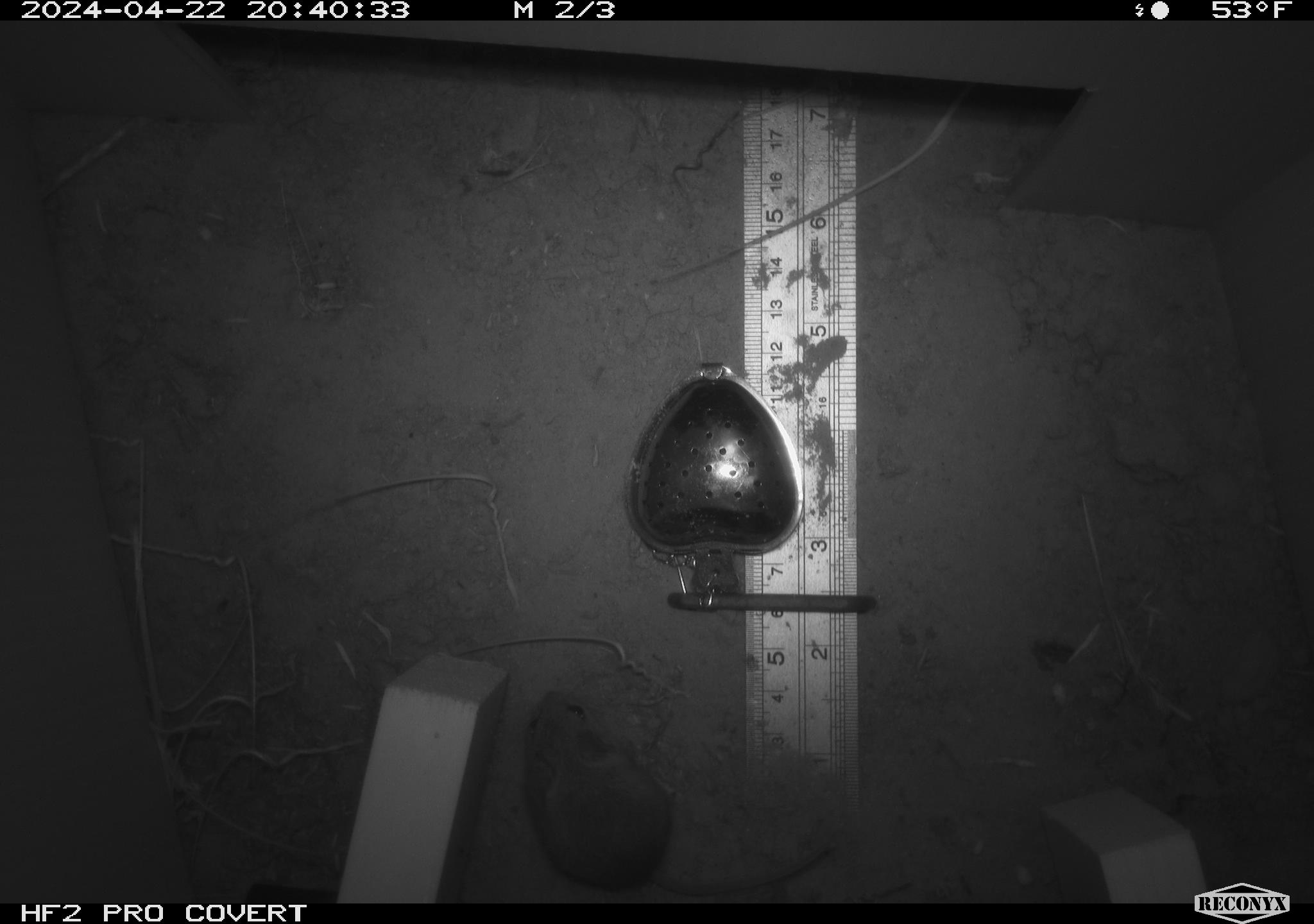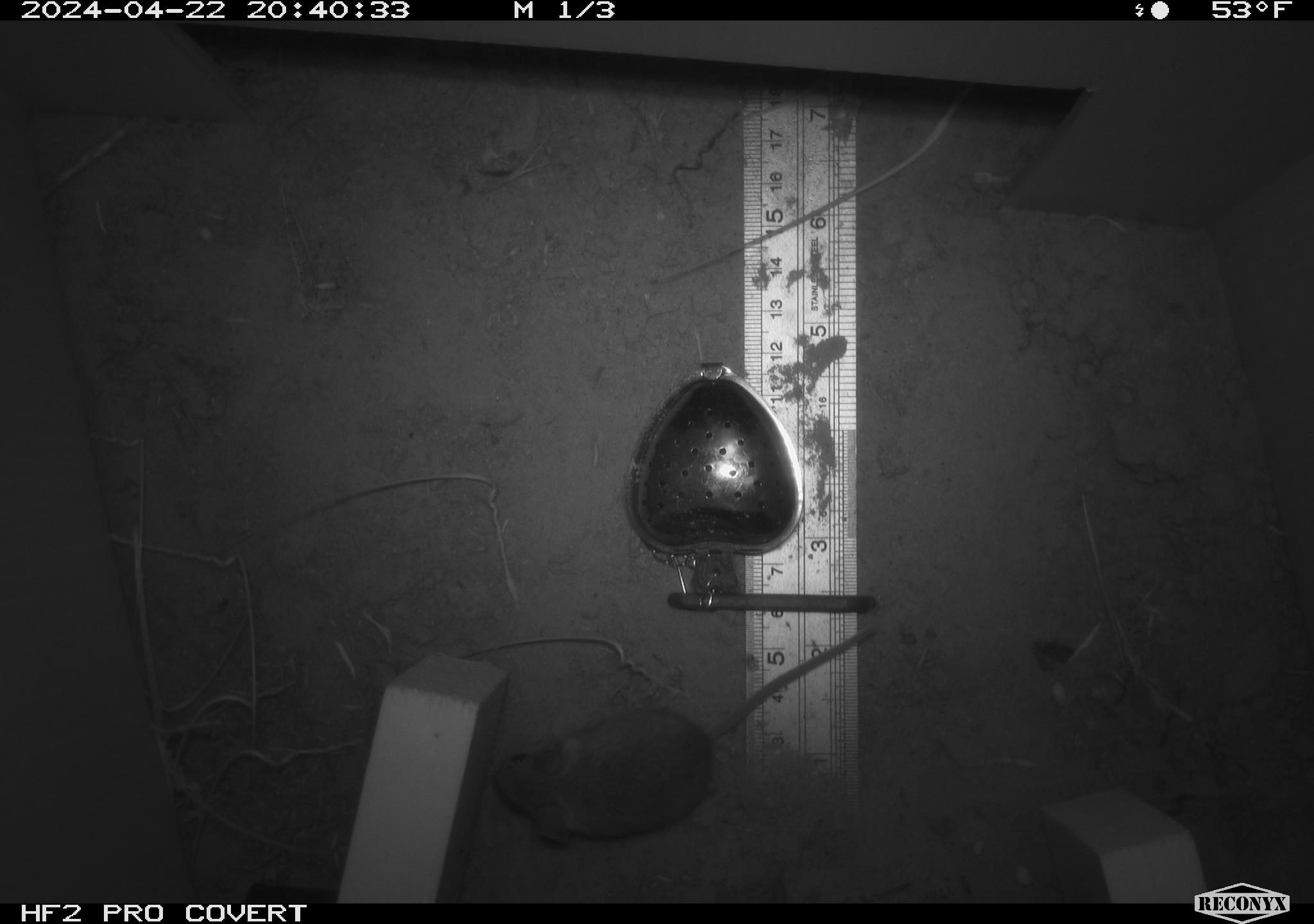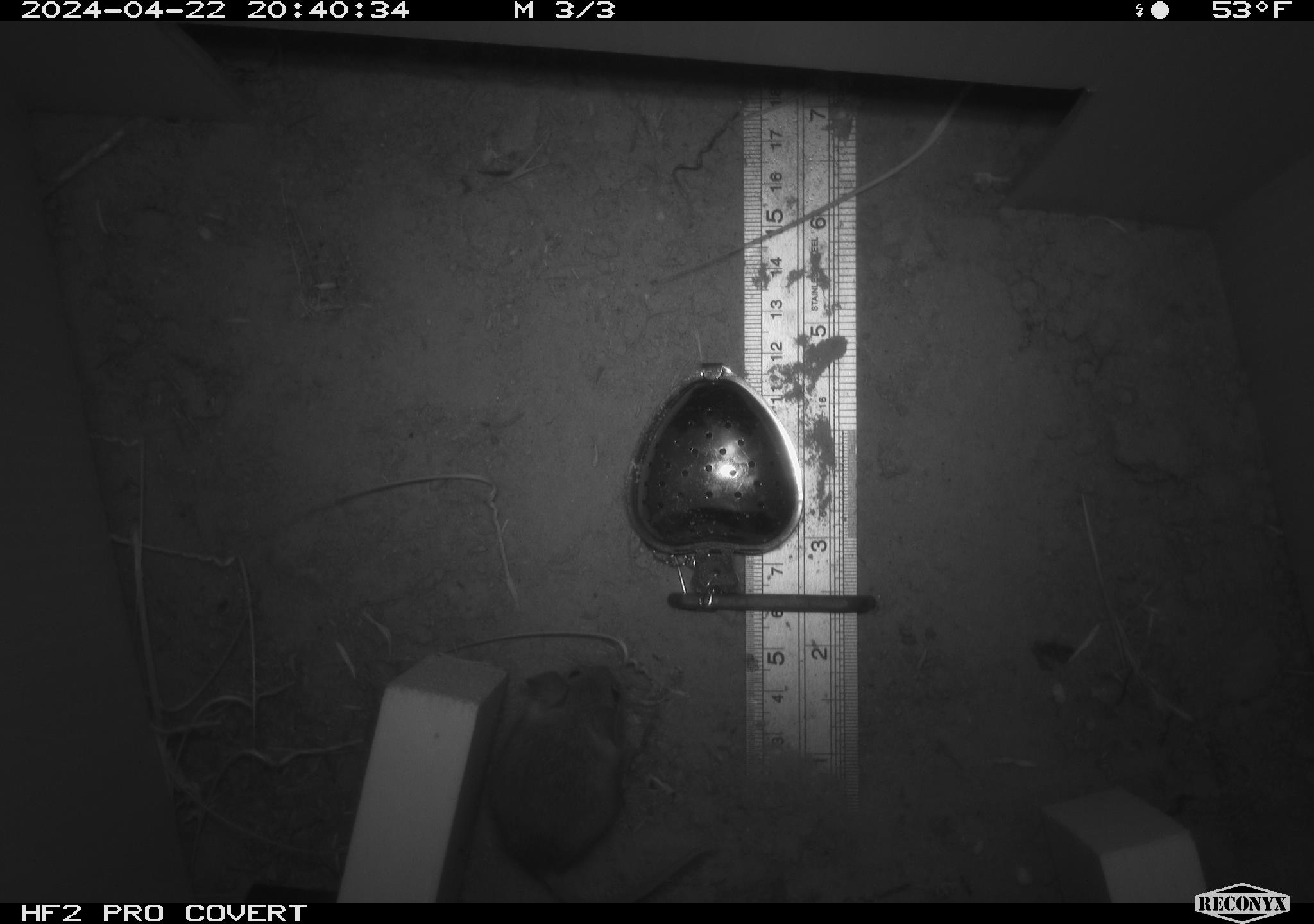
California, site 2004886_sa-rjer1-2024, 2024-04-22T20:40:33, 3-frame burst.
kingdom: Animalia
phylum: Chordata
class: Mammalia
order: Rodentia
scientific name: Rodentia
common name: mouse species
Mouse species (Rodentia).